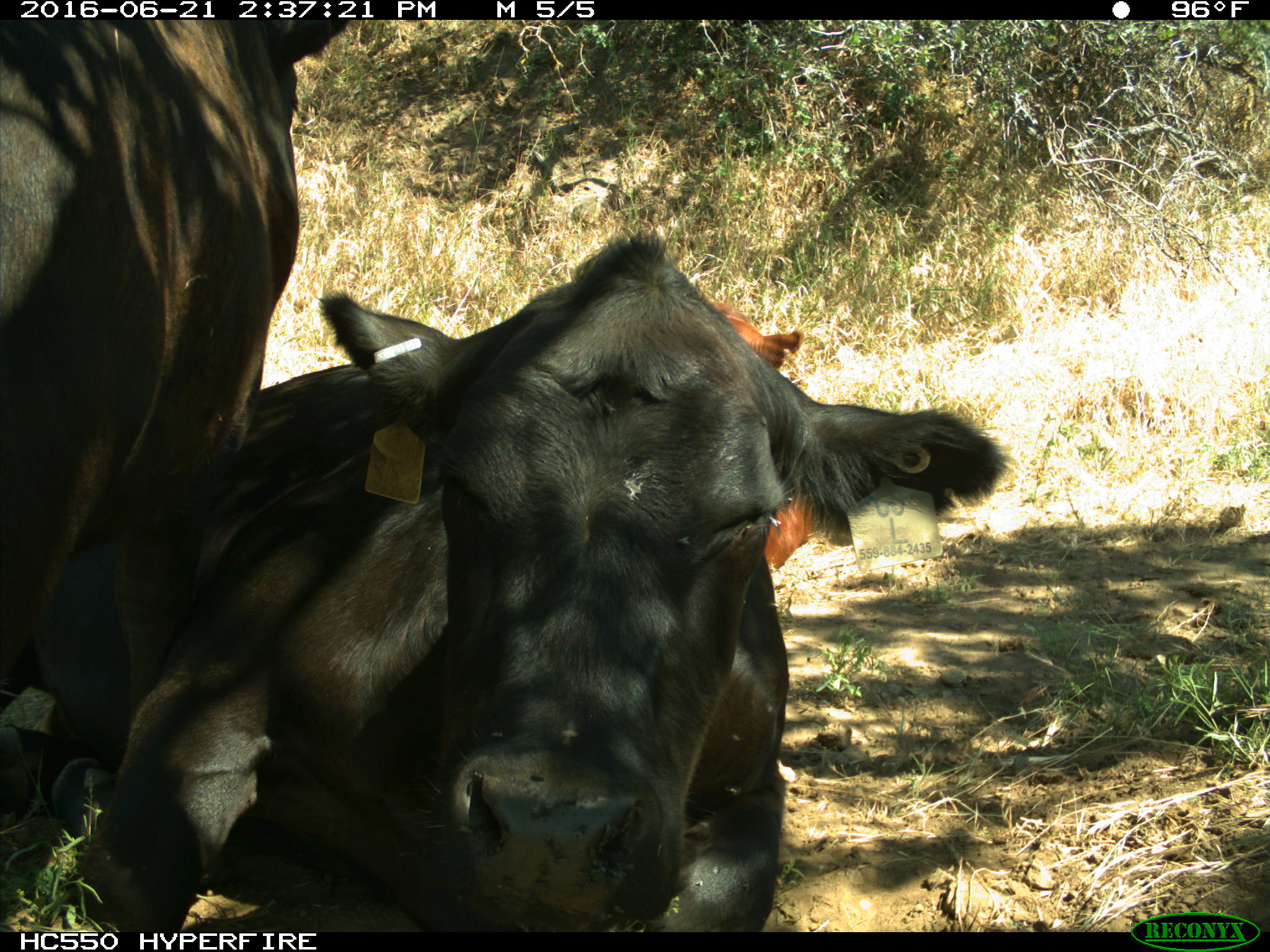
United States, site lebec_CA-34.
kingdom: Animalia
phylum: Chordata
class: Mammalia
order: Artiodactyla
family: Bovidae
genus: Bos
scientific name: Bos taurus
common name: domestic cow